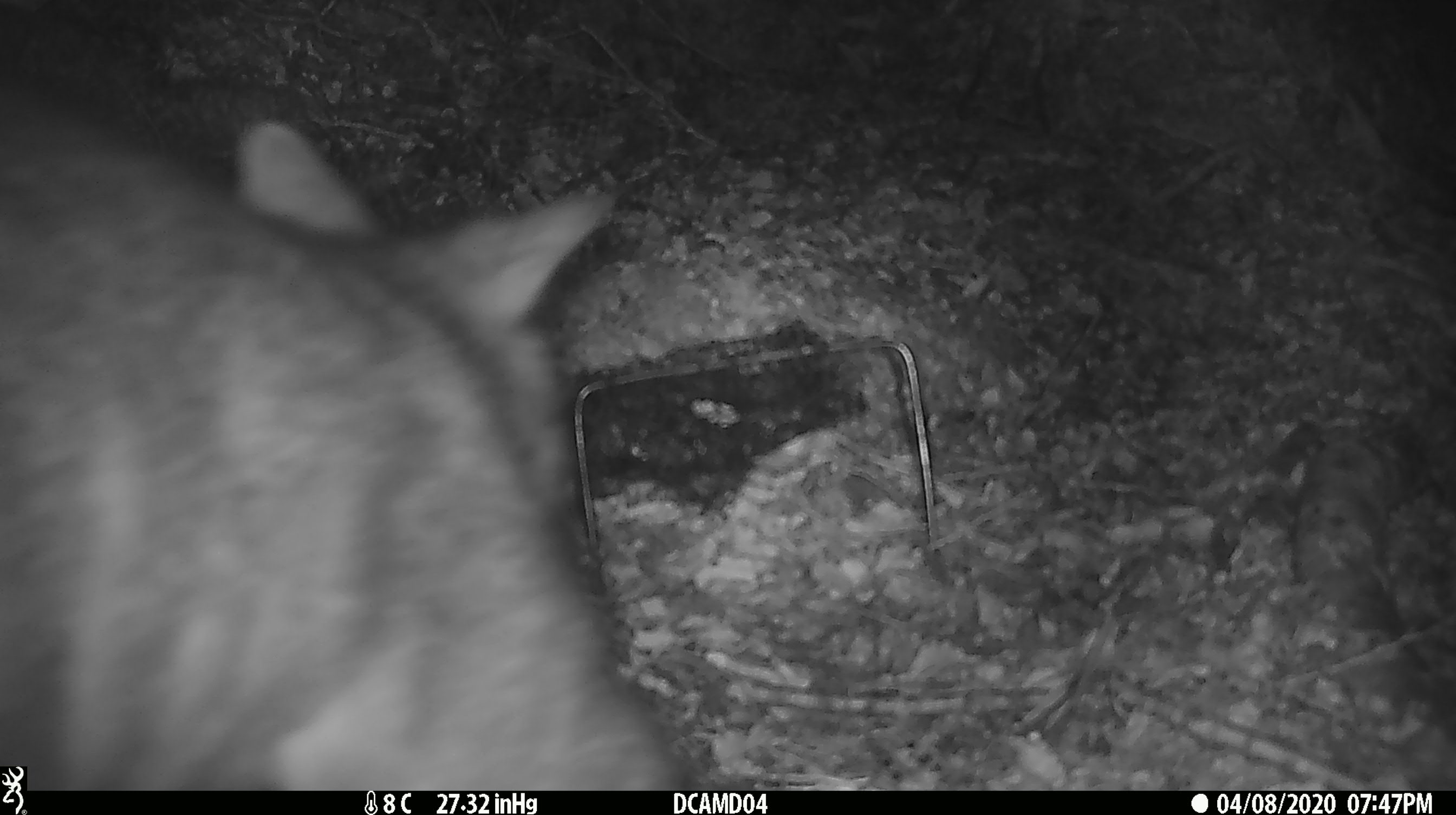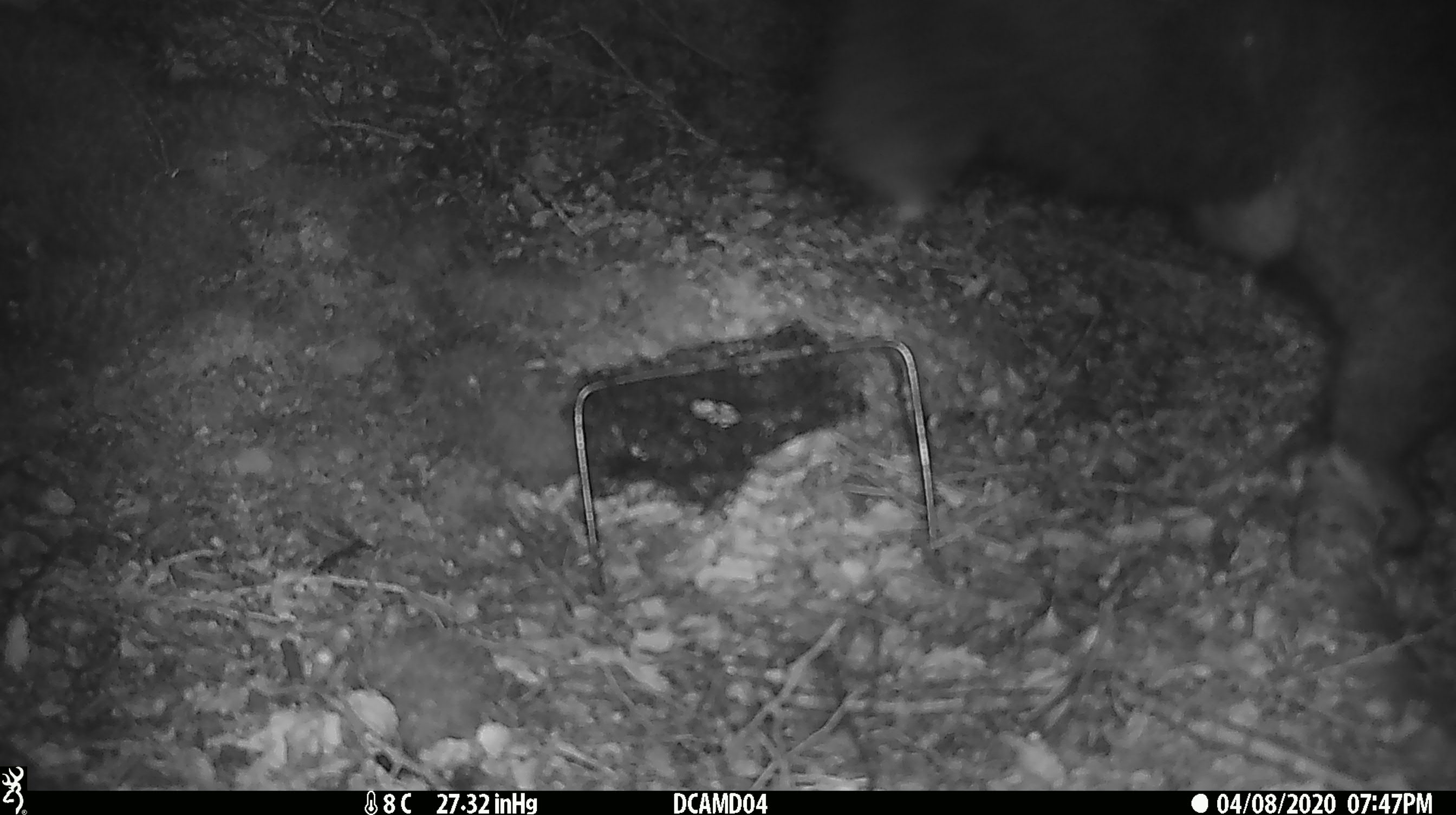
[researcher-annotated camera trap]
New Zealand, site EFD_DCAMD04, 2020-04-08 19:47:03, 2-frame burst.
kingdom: Animalia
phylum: Chordata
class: Mammalia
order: Diprotodontia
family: Phalangeridae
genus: Trichosurus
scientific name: Trichosurus vulpecula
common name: common brushtail possum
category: possum